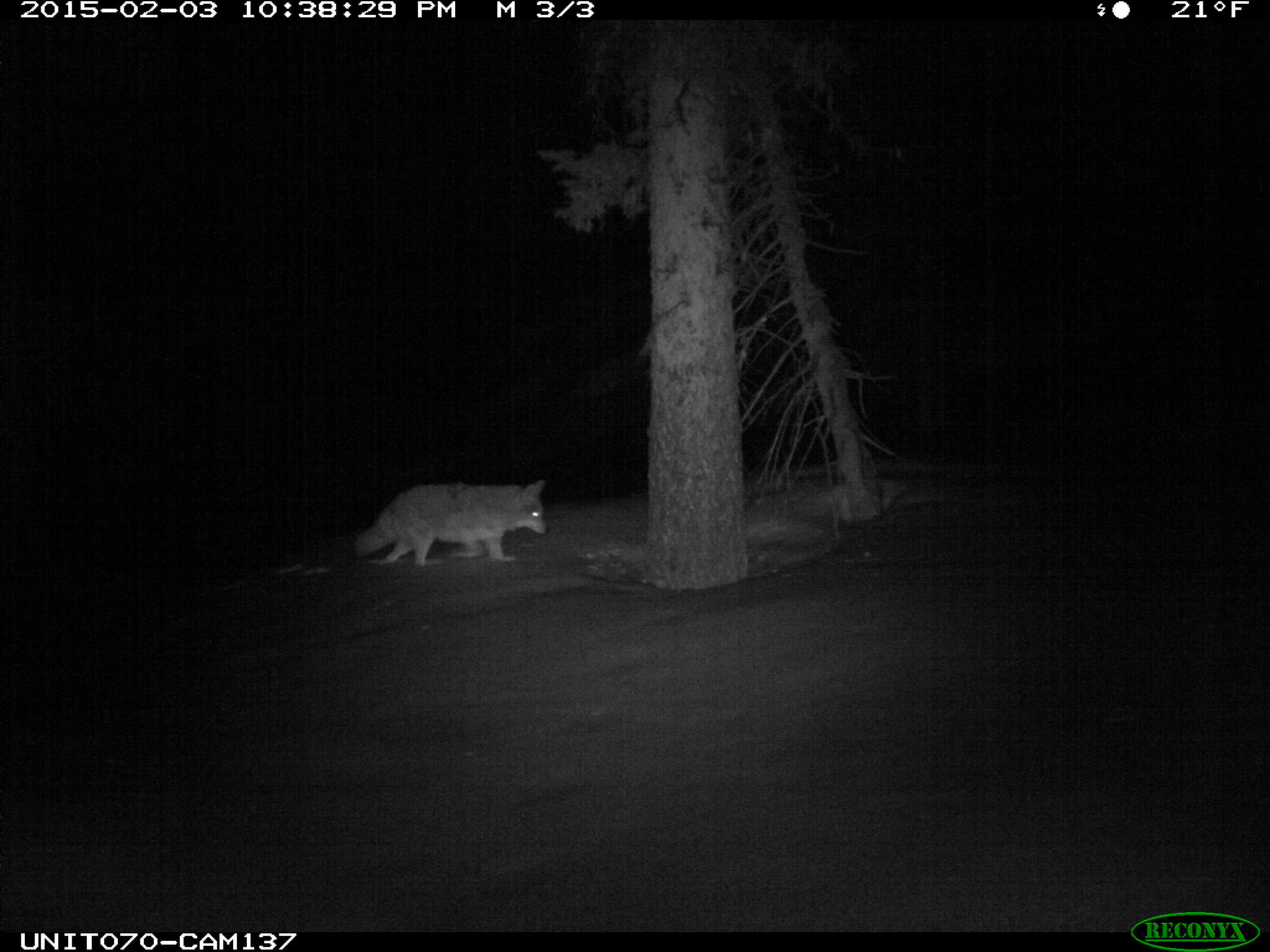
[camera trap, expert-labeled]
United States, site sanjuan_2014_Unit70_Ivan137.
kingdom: Animalia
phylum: Chordata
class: Mammalia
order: Carnivora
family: Canidae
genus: Canis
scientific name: Canis latrans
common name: coyote